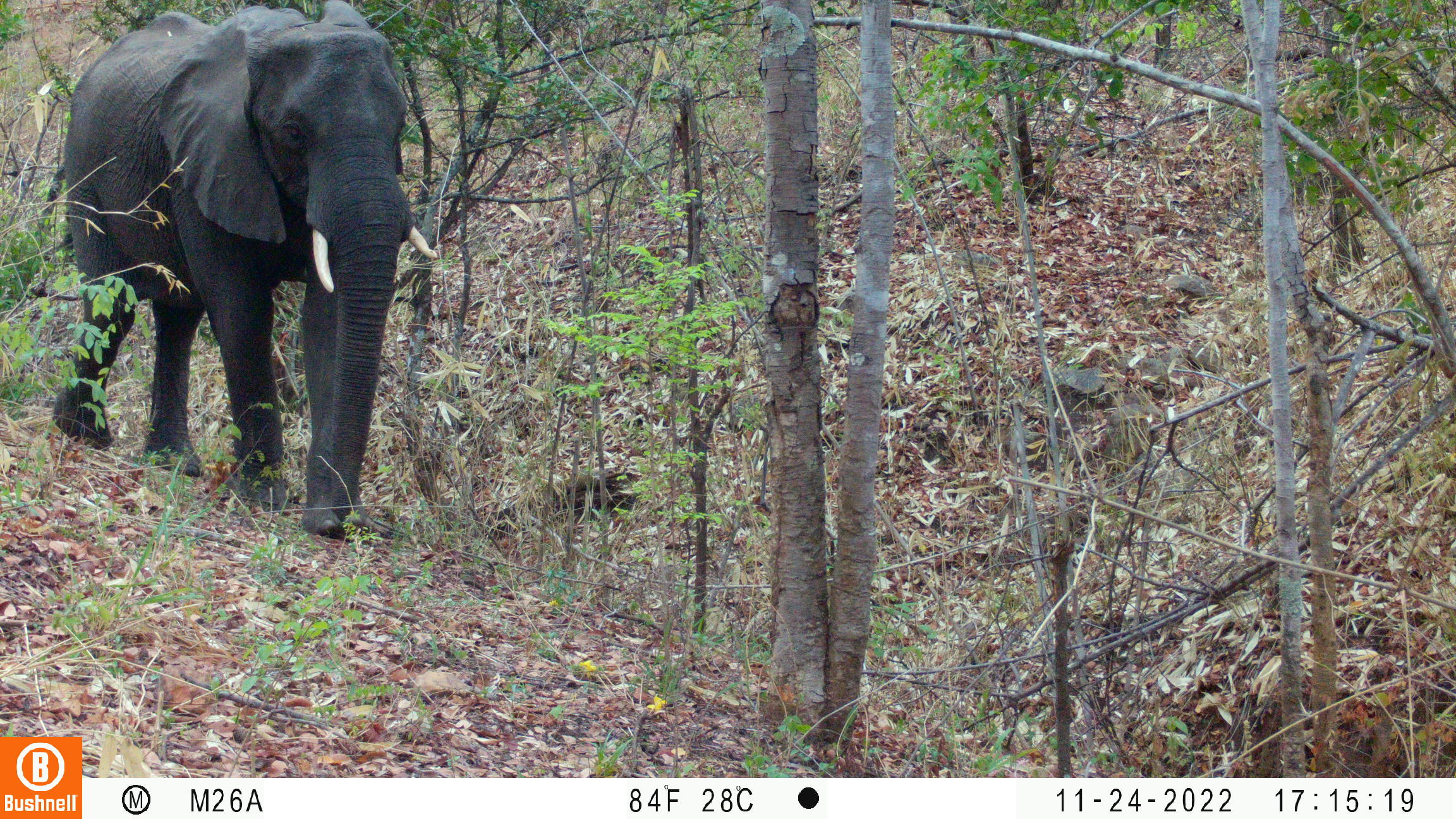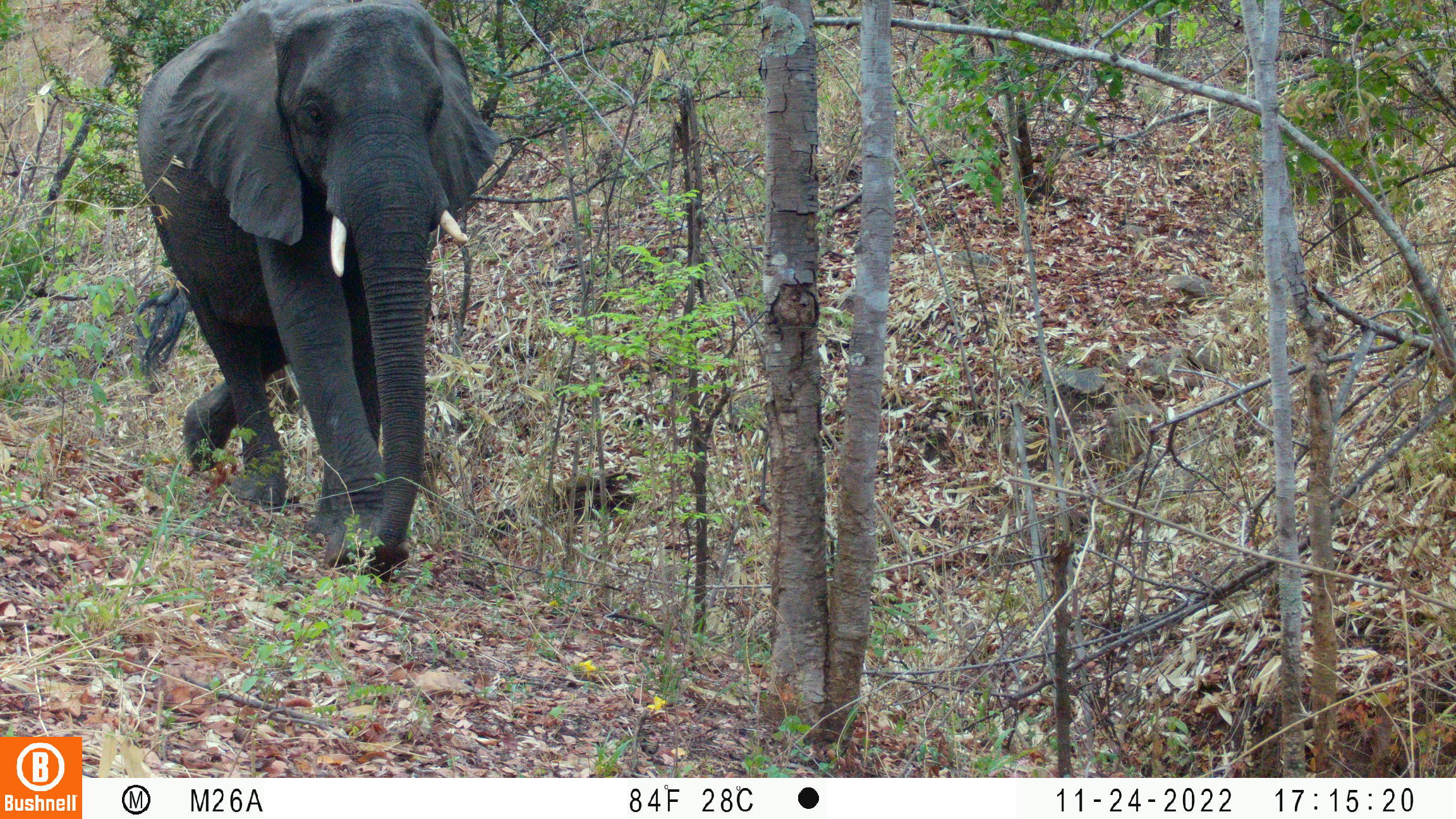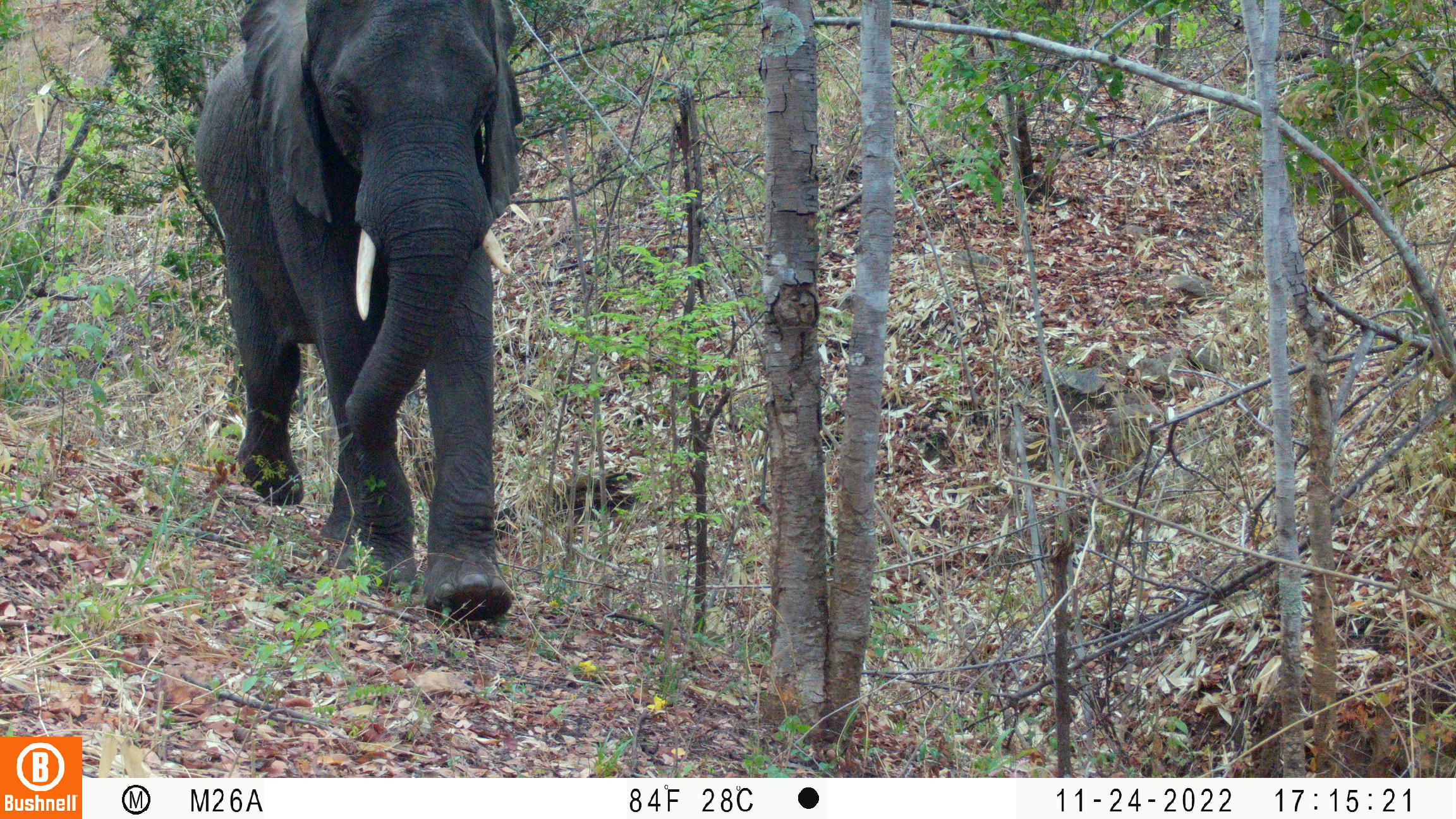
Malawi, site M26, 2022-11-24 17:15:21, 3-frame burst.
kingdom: Animalia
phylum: Chordata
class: Mammalia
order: Proboscidea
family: Elephantidae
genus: Loxodonta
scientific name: Loxodonta africana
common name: african savanna elephant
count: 1